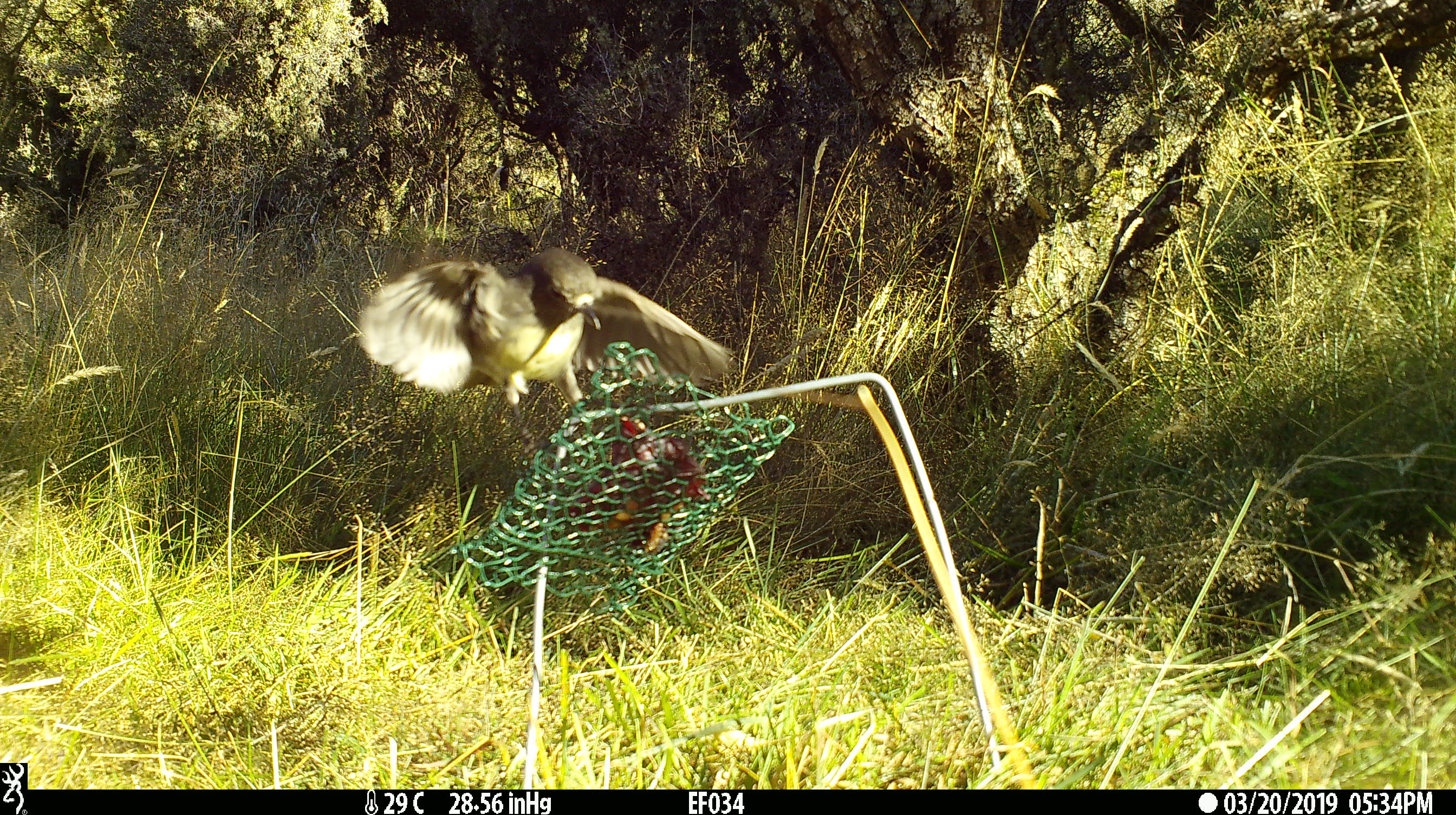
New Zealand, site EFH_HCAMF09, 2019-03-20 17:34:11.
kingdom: Animalia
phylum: Chordata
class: Aves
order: Passeriformes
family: Petroicidae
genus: Petroica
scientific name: Petroica australis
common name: new zealand robin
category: robin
Robin (new zealand robin) (Petroica australis).